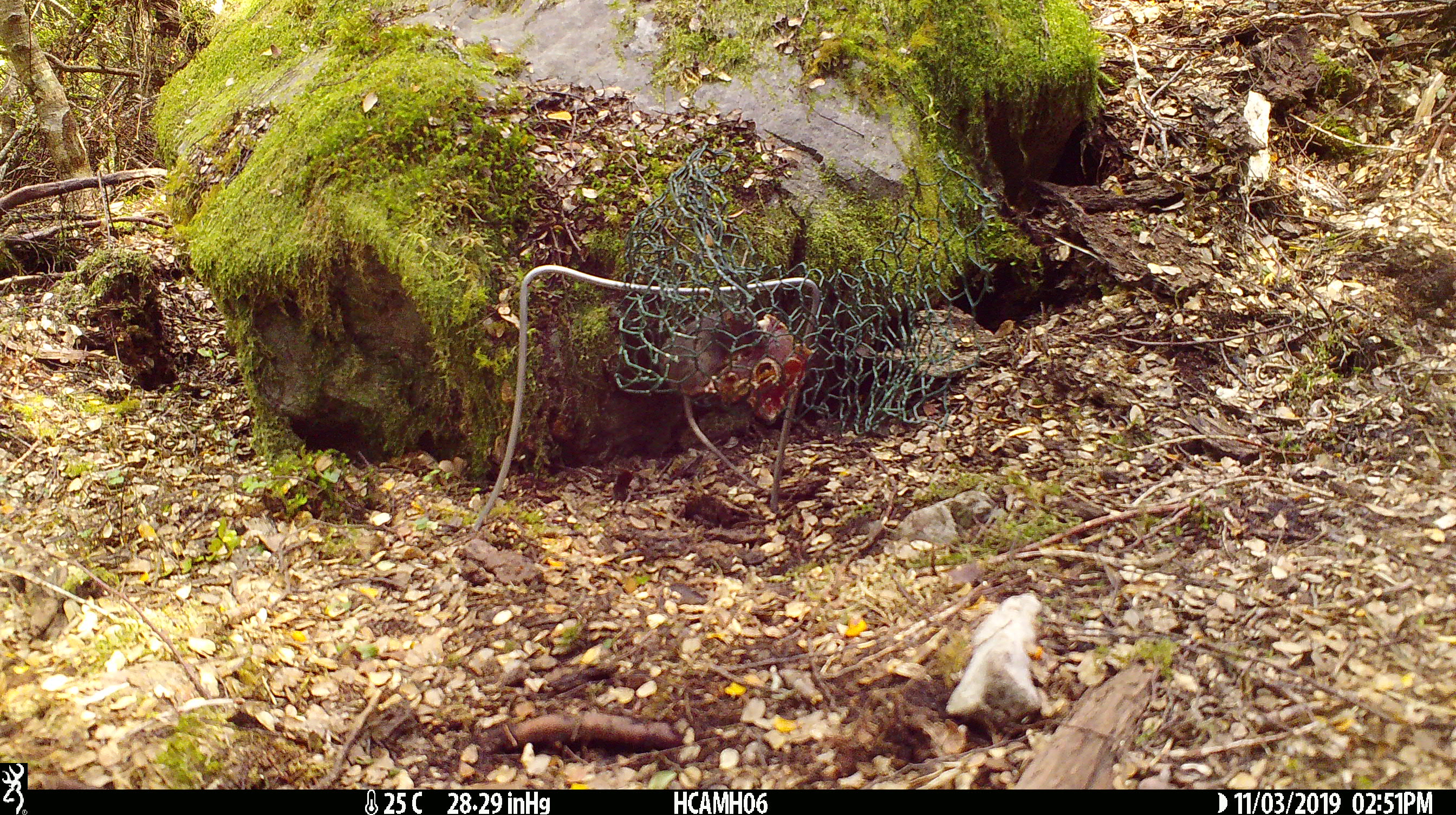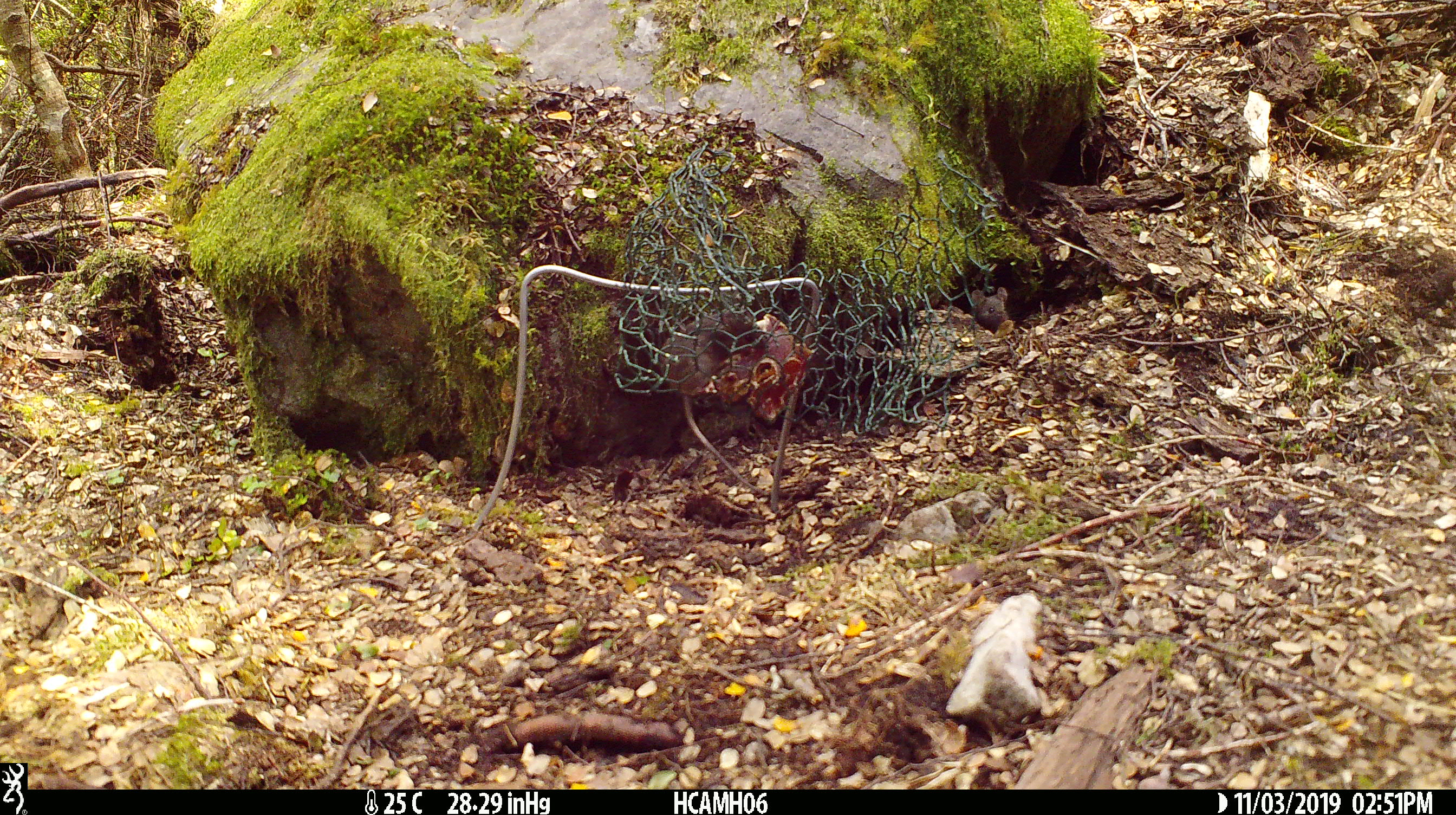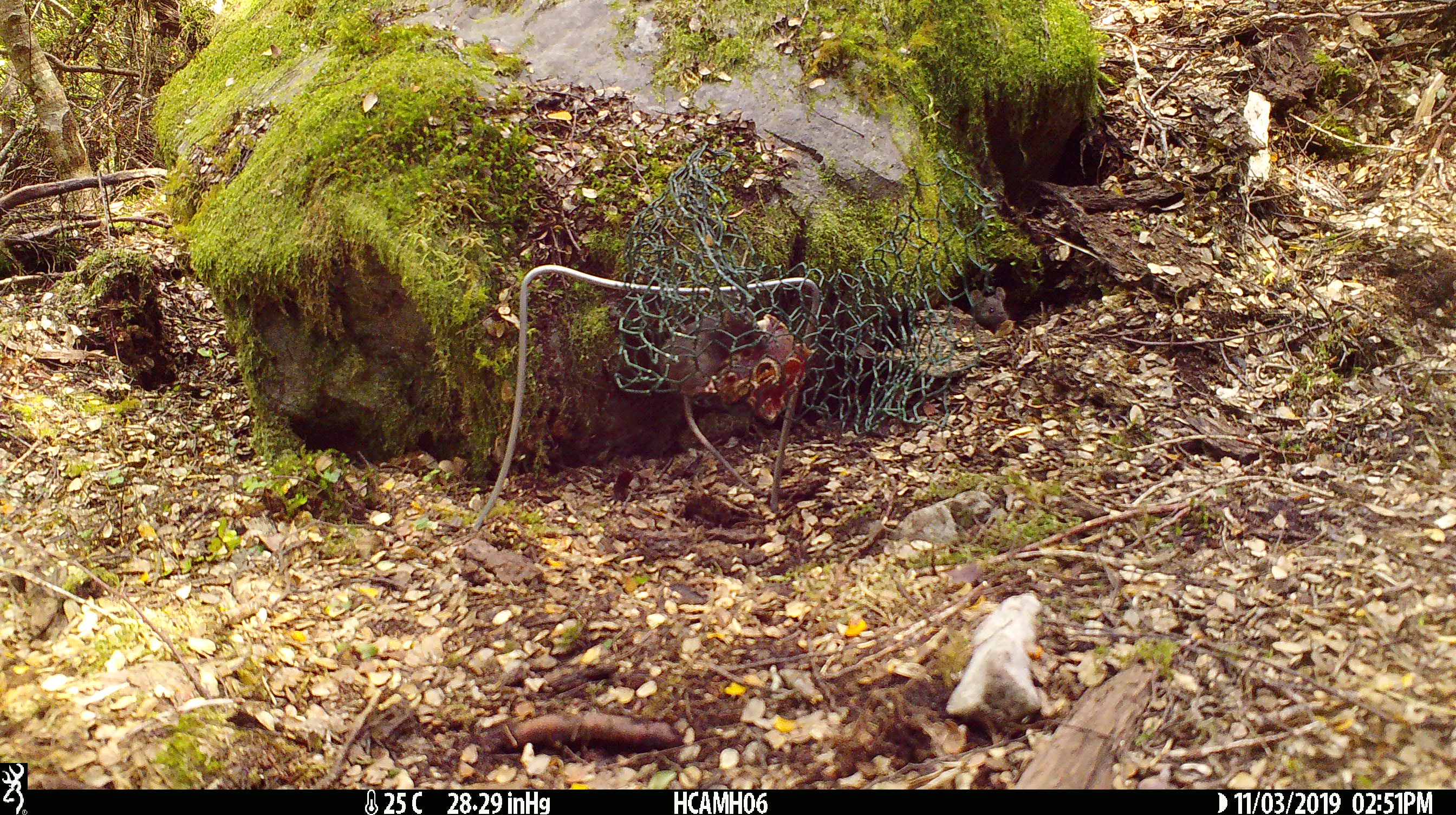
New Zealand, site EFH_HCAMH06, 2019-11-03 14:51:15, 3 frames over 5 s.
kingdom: Animalia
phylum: Chordata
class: Mammalia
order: Rodentia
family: Muridae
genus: Mus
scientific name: Mus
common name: mouse